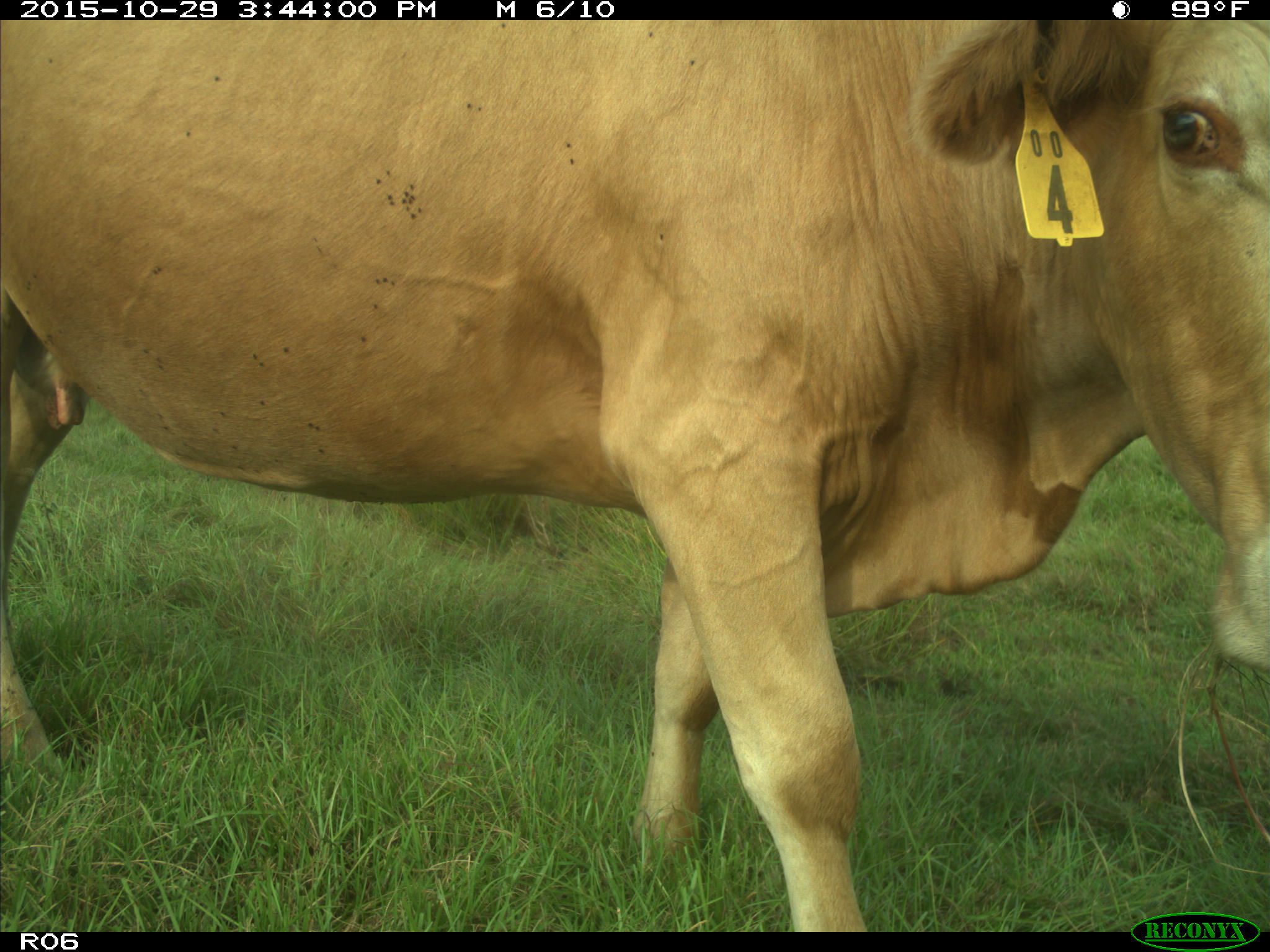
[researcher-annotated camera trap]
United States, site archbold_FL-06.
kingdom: Animalia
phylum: Chordata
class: Mammalia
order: Artiodactyla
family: Bovidae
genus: Bos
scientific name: Bos taurus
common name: domestic cow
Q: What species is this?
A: Bos taurus (domestic cow).